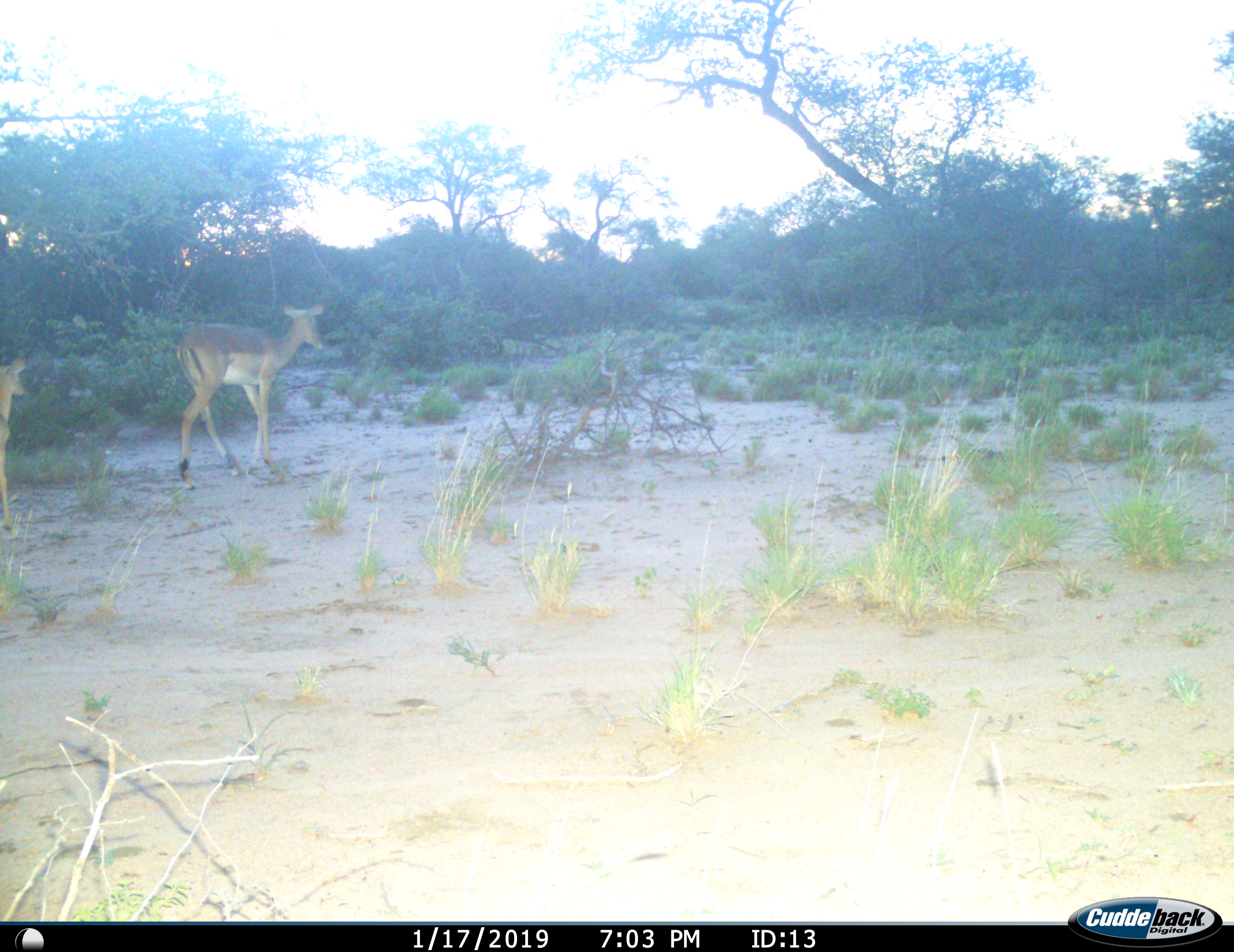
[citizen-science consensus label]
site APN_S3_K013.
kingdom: Animalia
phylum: Chordata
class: Mammalia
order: Artiodactyla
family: Bovidae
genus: Aepyceros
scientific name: Aepyceros melampus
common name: impala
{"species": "impala (Aepyceros melampus)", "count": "2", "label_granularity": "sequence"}